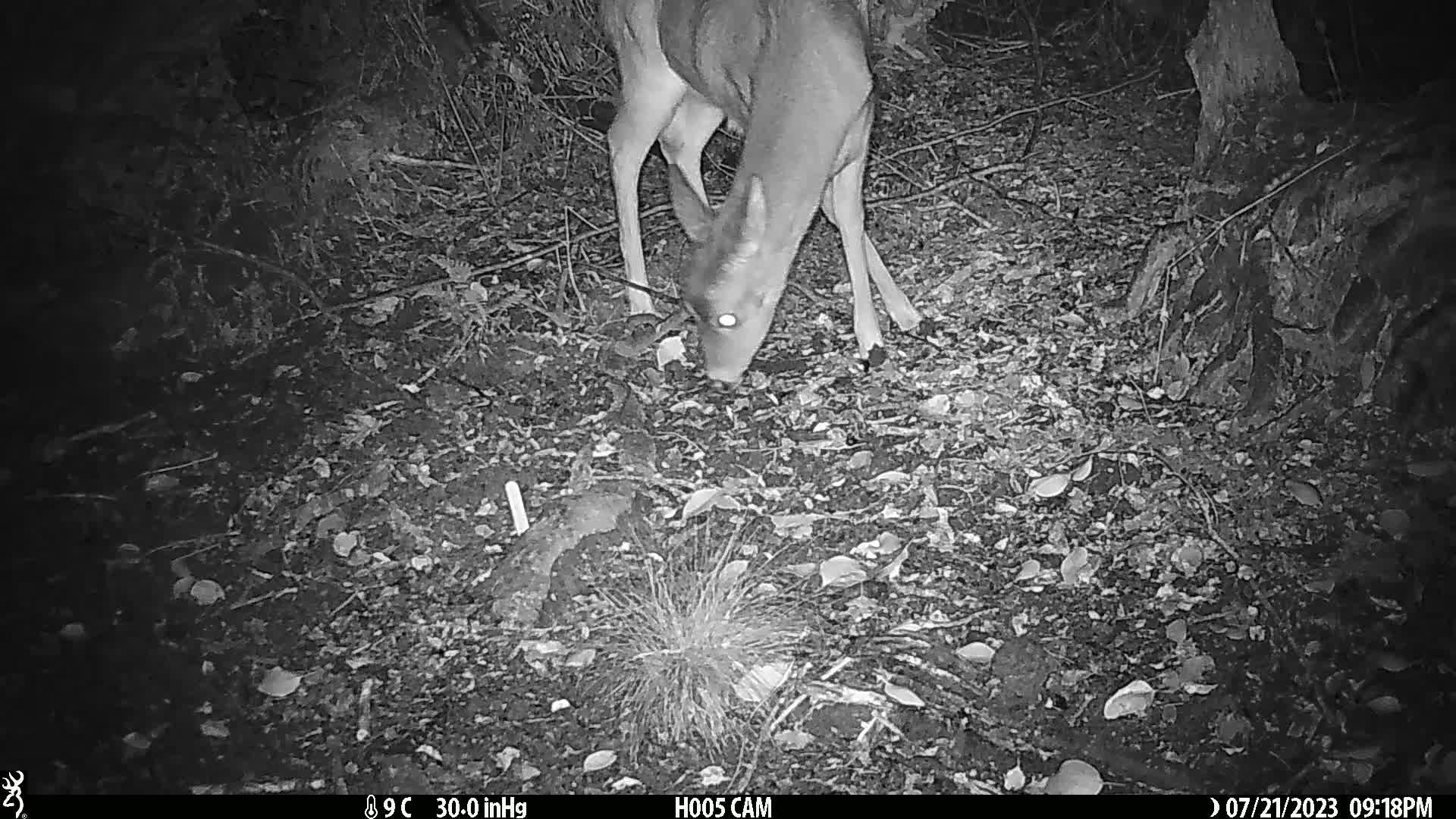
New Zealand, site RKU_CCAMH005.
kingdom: Animalia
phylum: Chordata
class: Mammalia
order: Artiodactyla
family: Cervidae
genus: Odocoileus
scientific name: Odocoileus virginianus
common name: white-tailed deer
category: white tailed deer